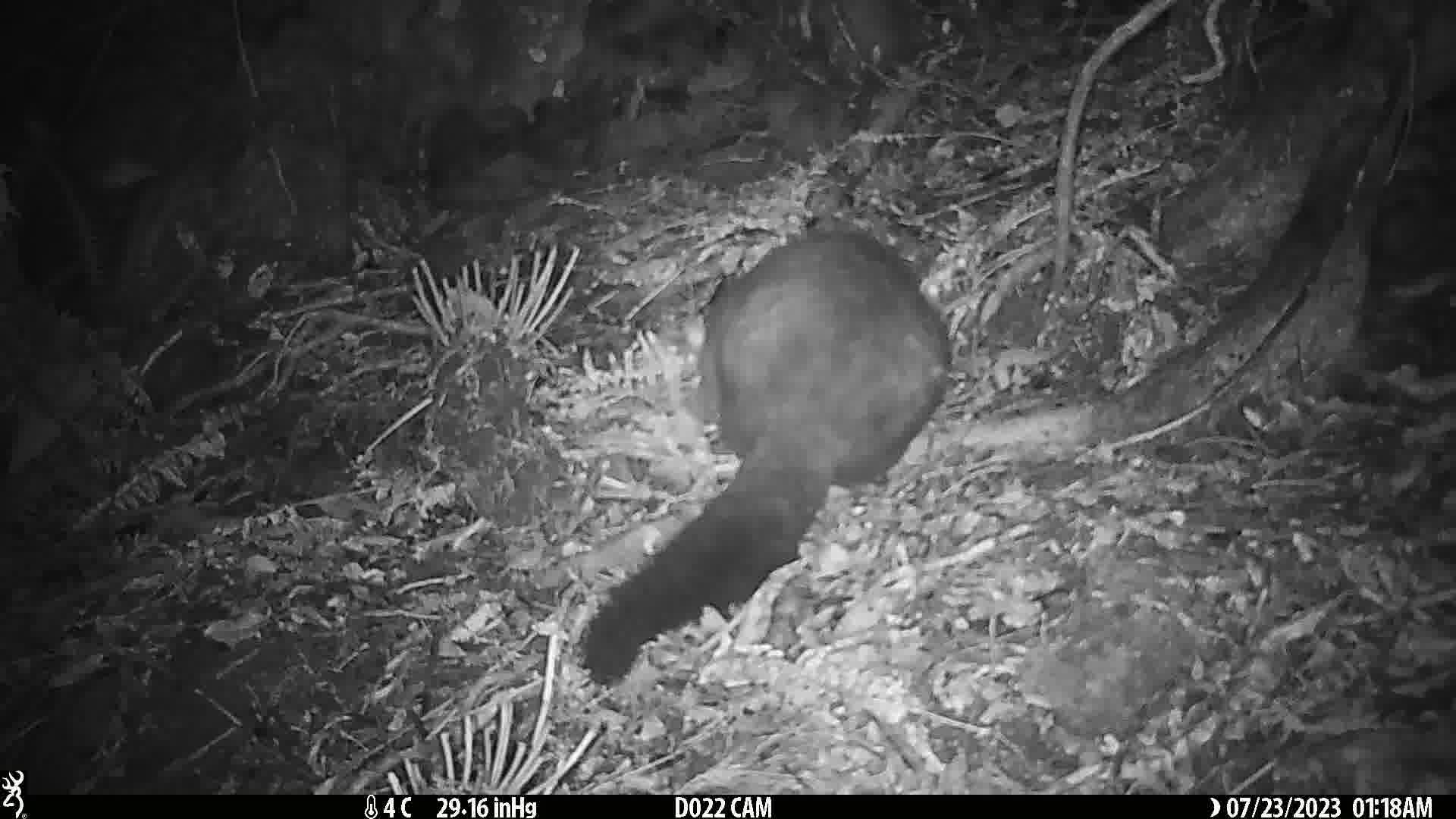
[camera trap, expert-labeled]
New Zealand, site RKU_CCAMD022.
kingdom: Animalia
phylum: Chordata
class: Mammalia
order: Diprotodontia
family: Phalangeridae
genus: Trichosurus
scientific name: Trichosurus vulpecula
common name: common brushtail possum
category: possum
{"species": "possum (common brushtail possum) (Trichosurus vulpecula)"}